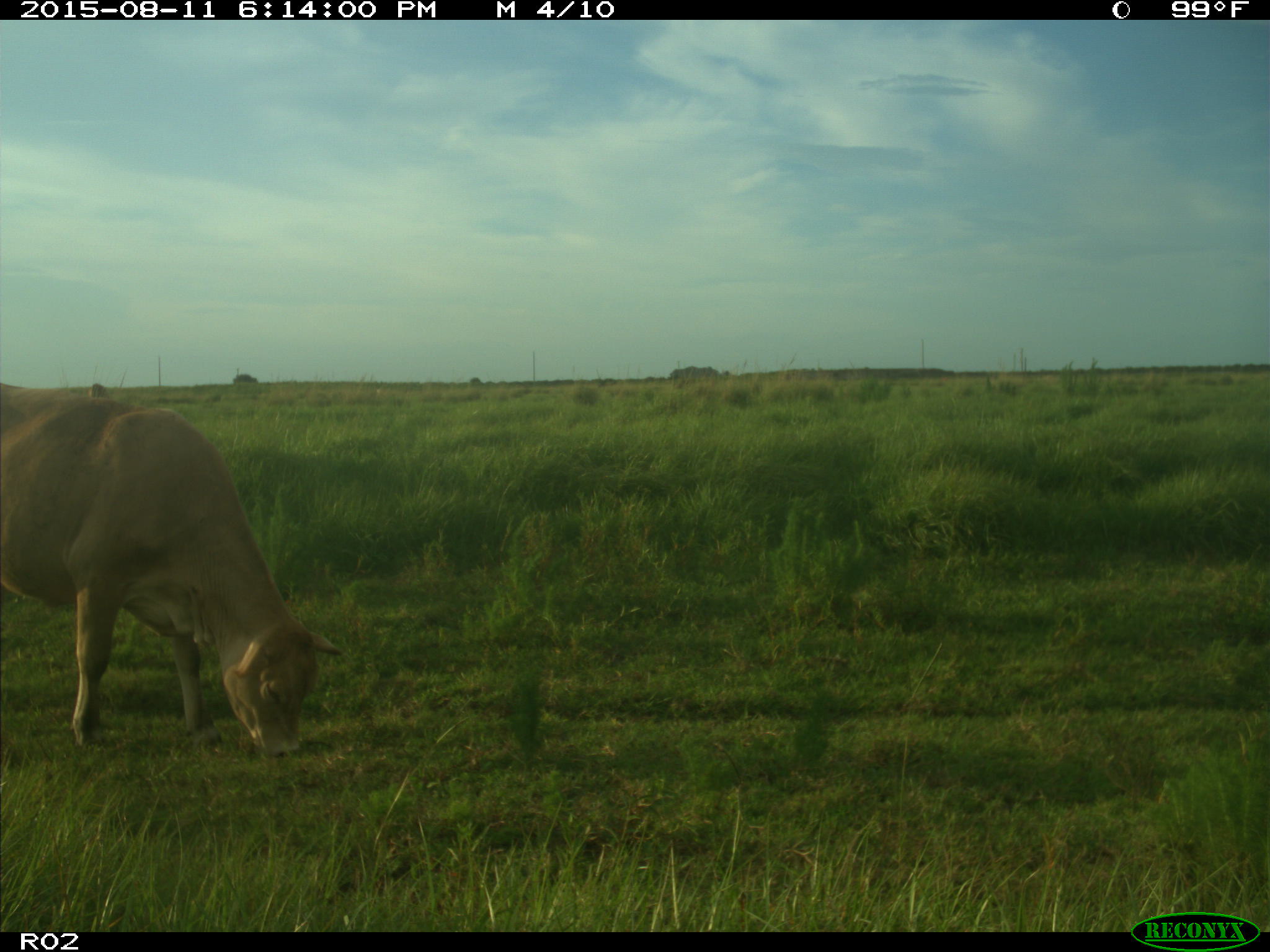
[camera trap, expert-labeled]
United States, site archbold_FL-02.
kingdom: Animalia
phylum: Chordata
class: Mammalia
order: Artiodactyla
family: Bovidae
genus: Bos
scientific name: Bos taurus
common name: domestic cow